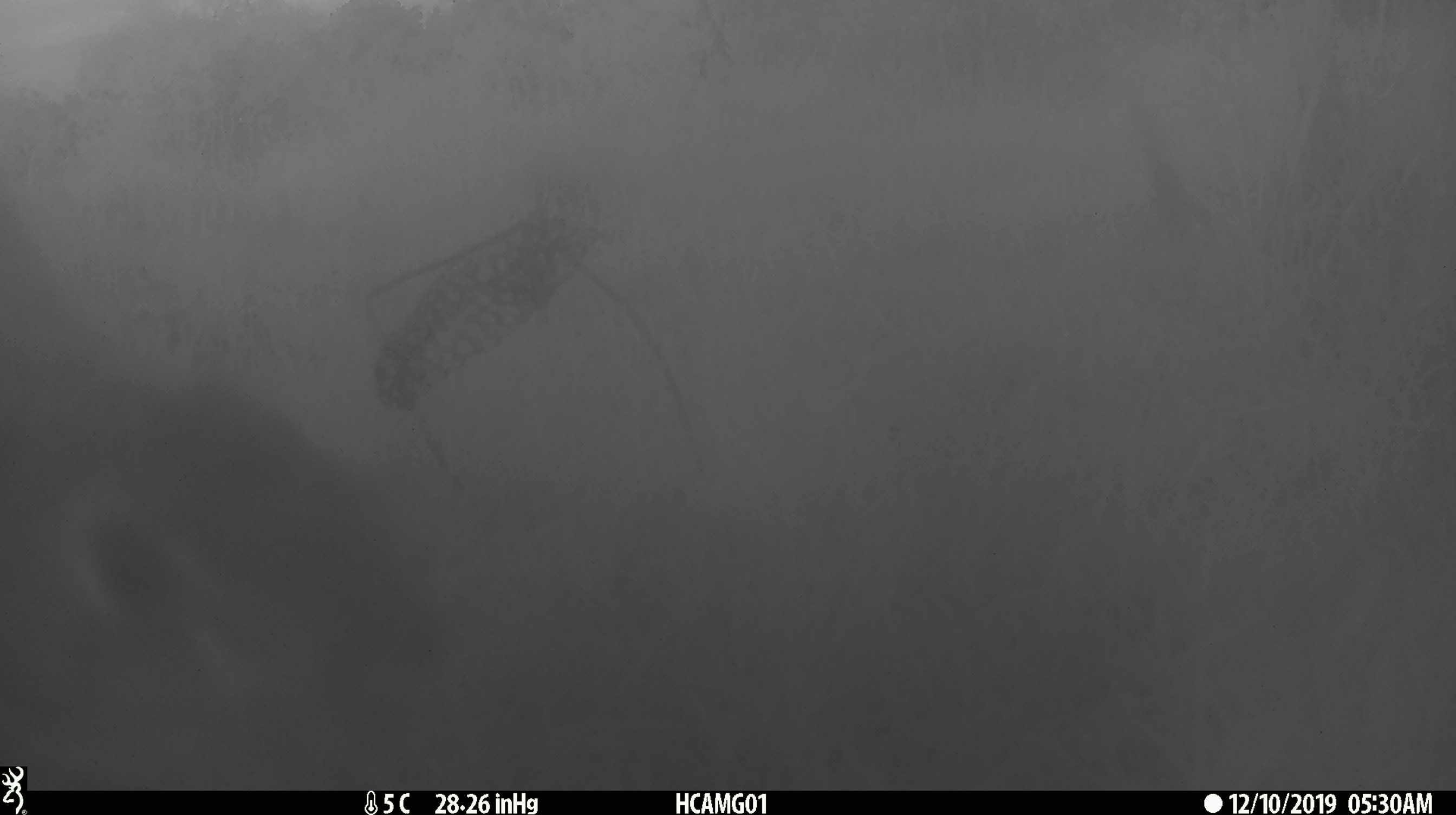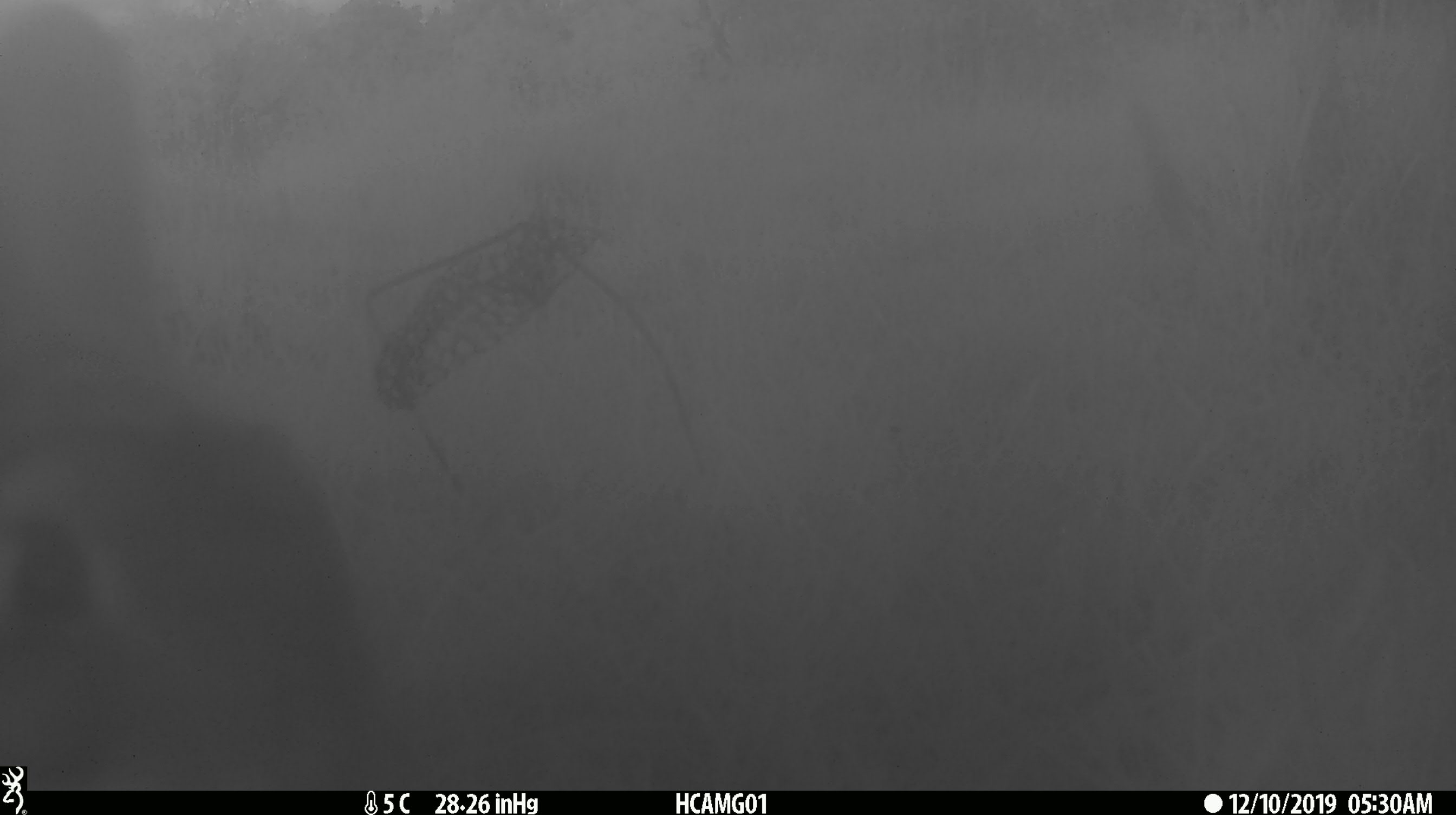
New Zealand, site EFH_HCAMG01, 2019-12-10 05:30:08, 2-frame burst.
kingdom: Animalia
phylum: Chordata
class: Mammalia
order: Lagomorpha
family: Leporidae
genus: Oryctolagus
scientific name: Oryctolagus cuniculus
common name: european rabbit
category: rabbit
Rabbit (european rabbit) (Oryctolagus cuniculus).